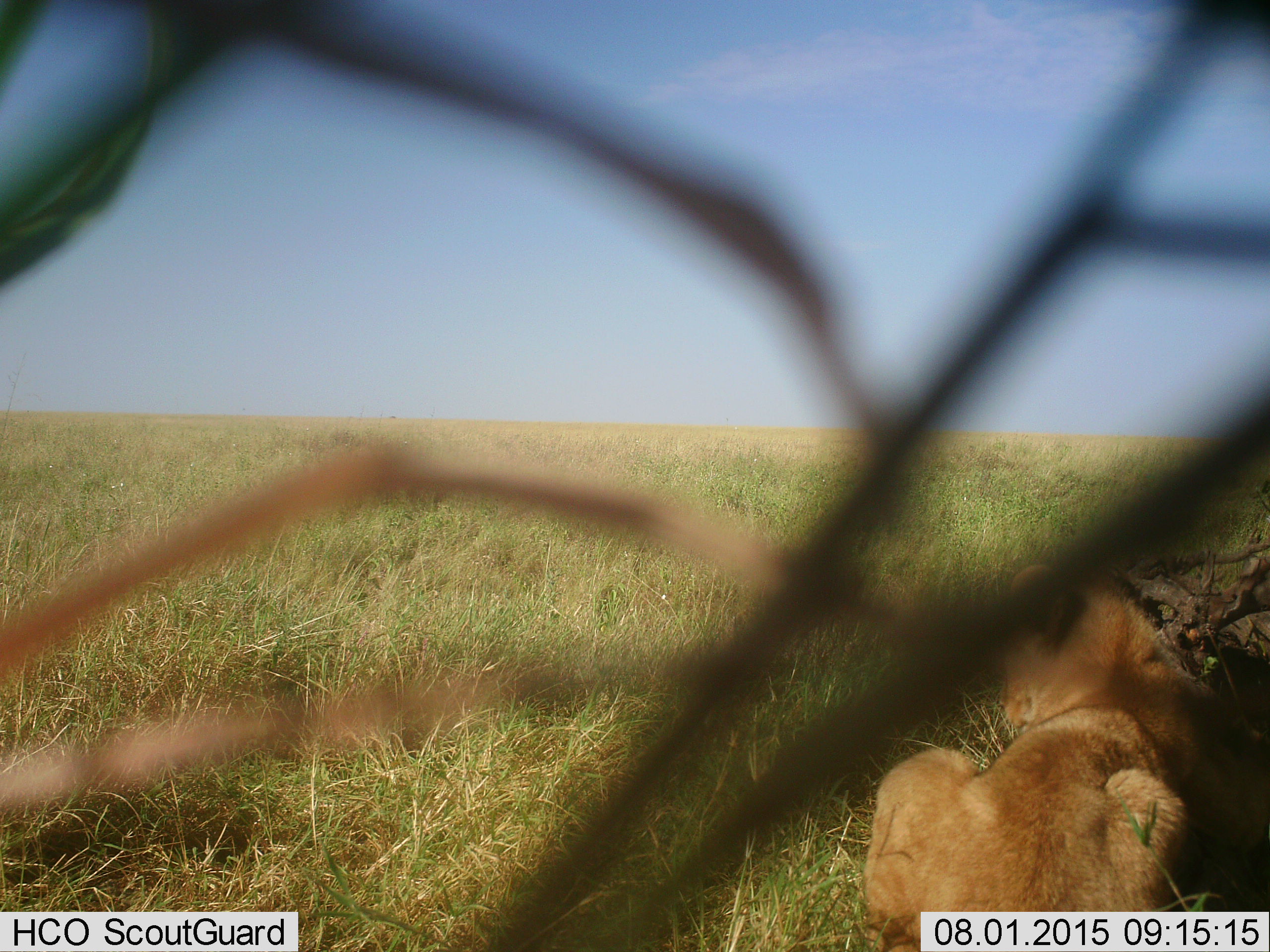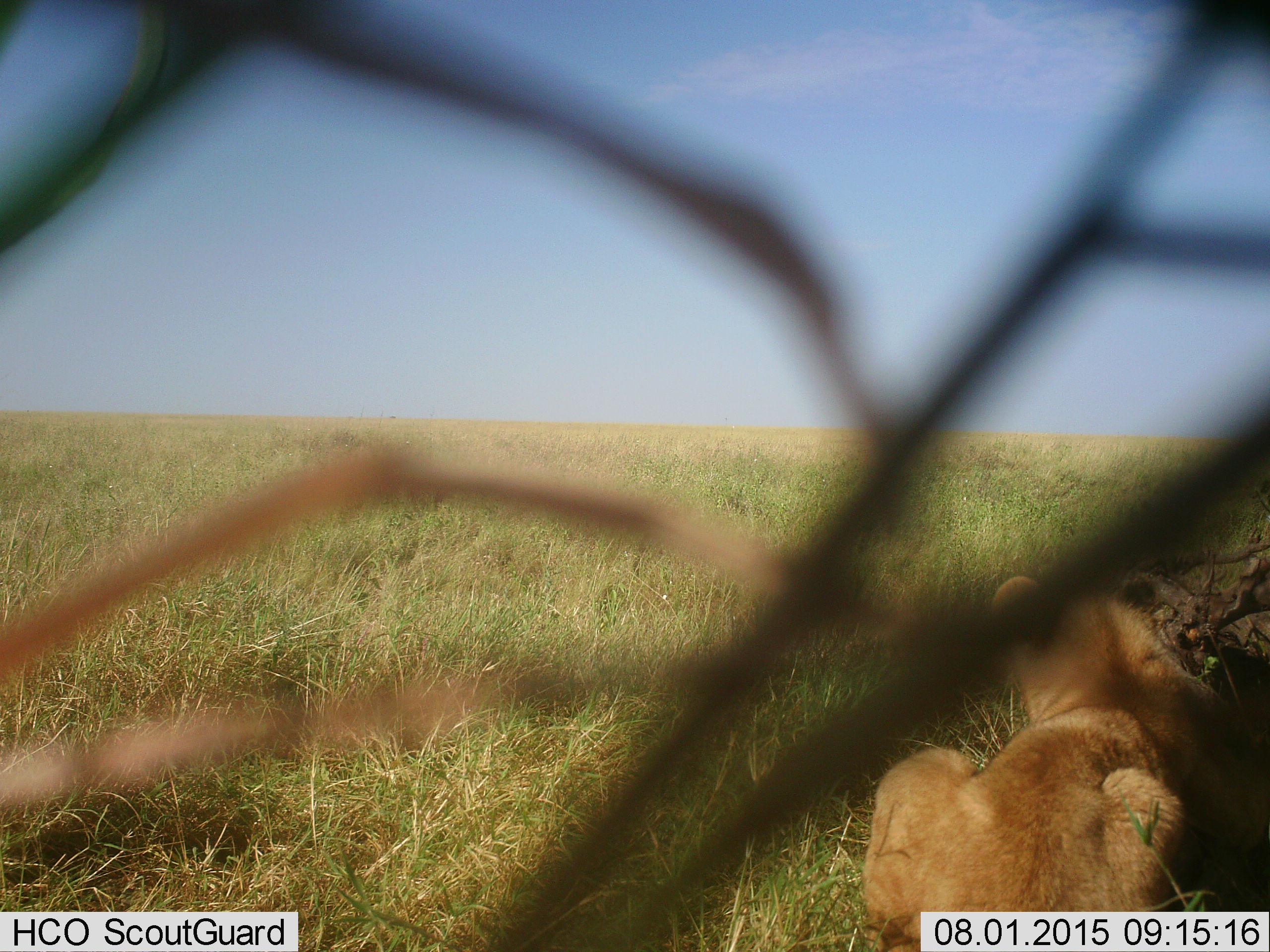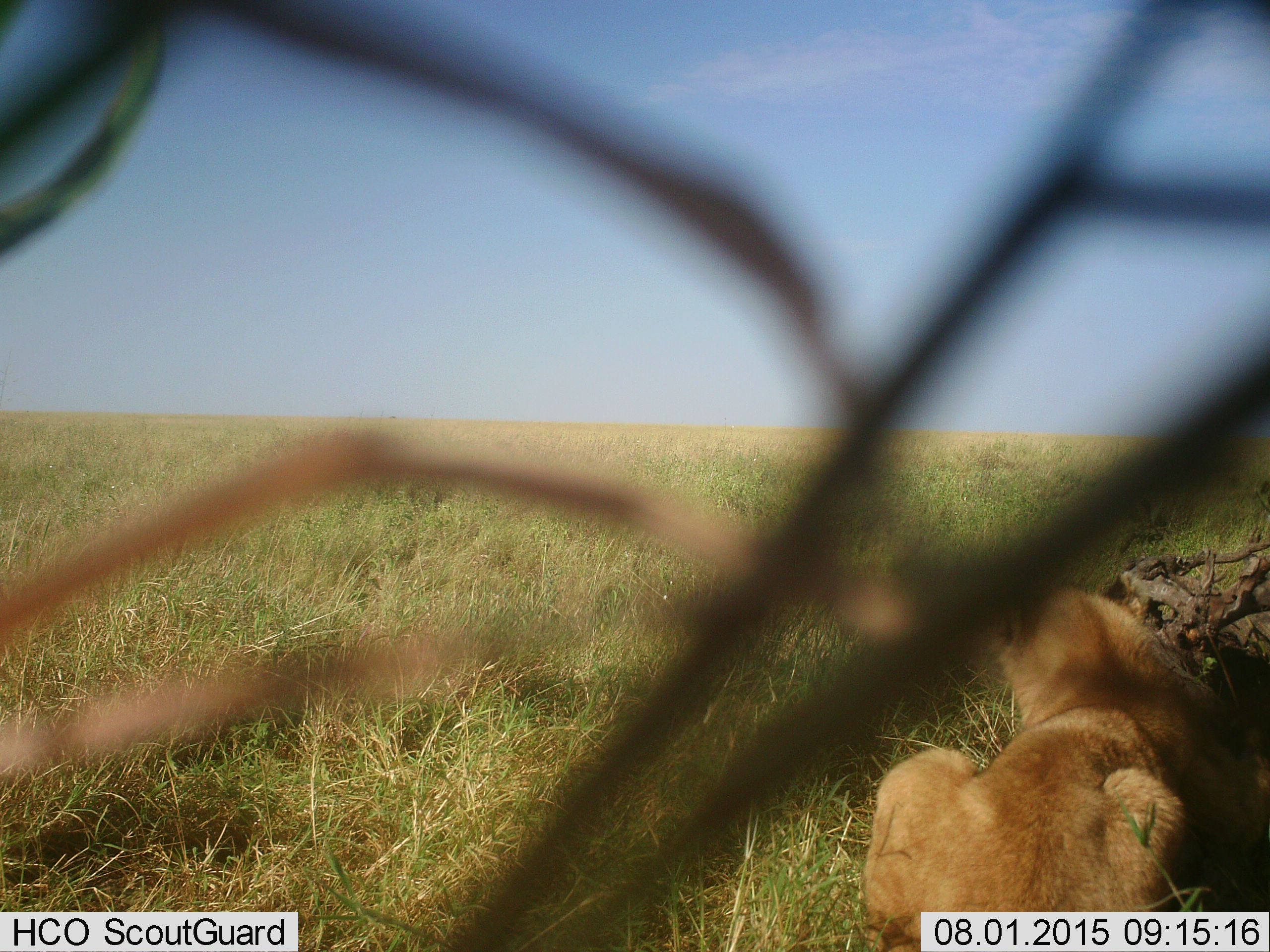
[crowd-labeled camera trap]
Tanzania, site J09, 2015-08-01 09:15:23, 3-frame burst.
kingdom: Animalia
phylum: Chordata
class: Mammalia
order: Carnivora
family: Felidae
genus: Panthera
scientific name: Panthera leo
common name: lion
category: lionfemale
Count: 1.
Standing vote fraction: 0%.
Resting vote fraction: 100%.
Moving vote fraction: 0%.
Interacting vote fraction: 0%.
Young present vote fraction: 0%.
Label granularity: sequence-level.